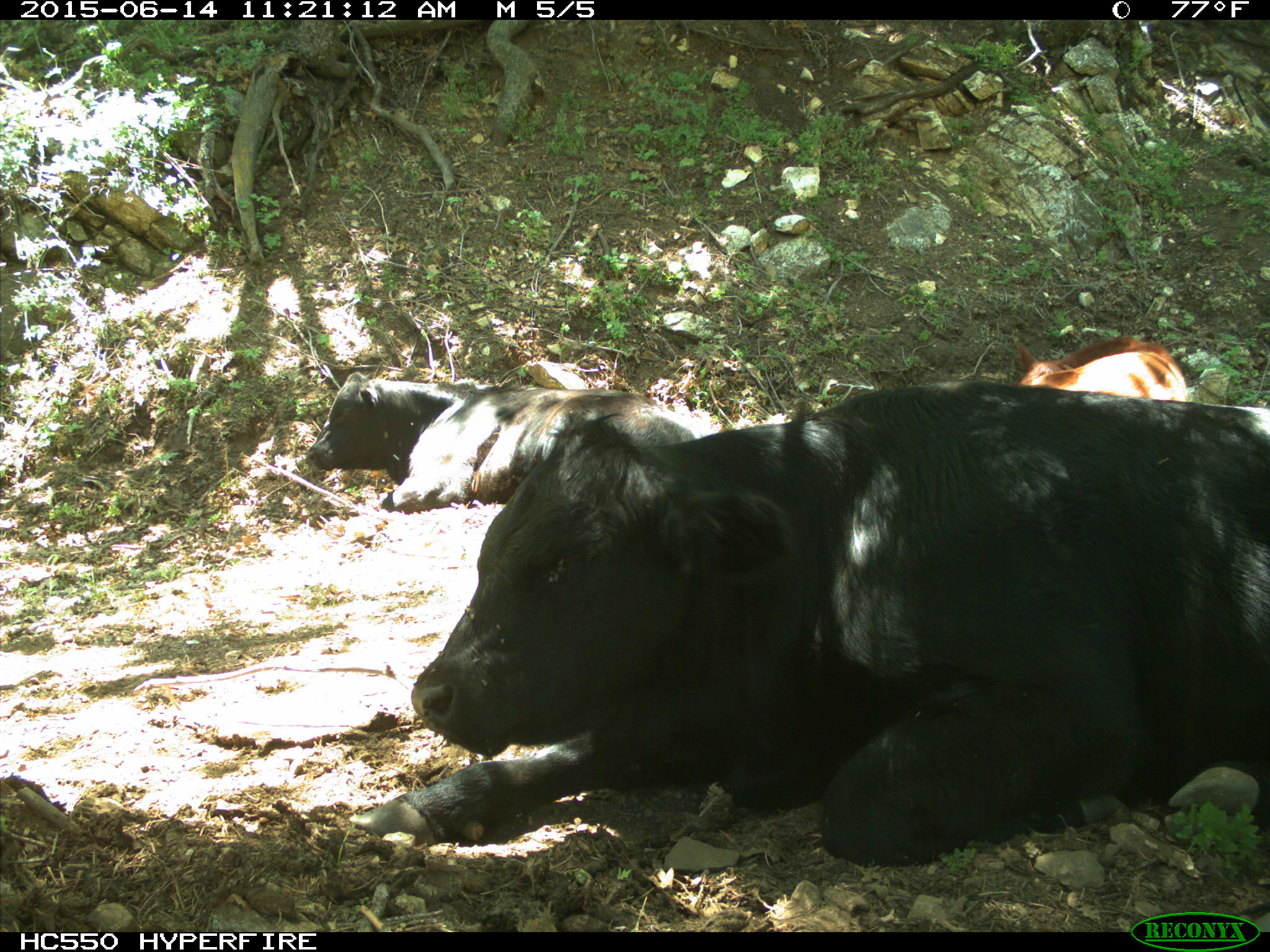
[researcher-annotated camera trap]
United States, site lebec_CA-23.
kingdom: Animalia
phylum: Chordata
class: Mammalia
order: Artiodactyla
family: Bovidae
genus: Bos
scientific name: Bos taurus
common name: domestic cow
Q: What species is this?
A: Bos taurus (domestic cow).